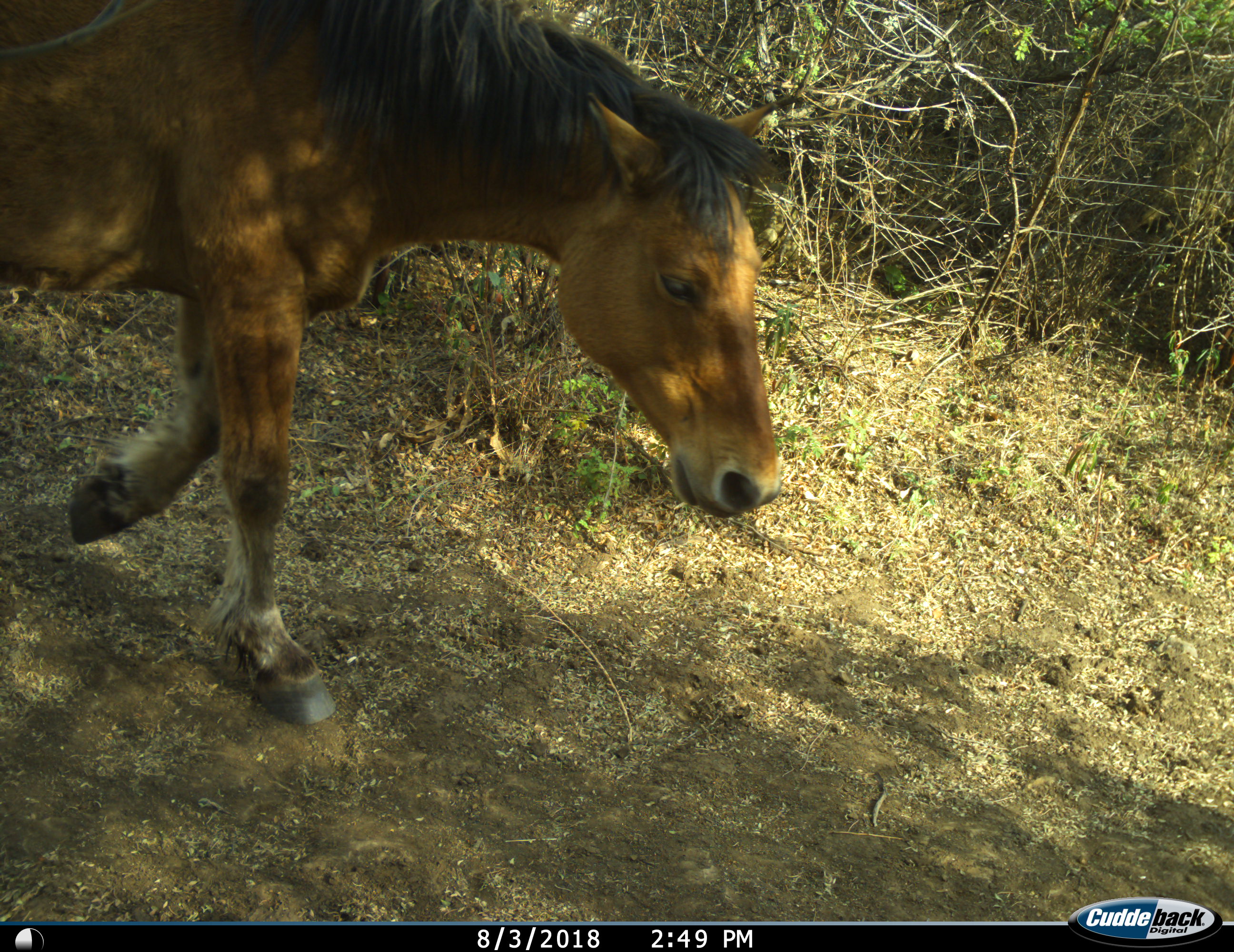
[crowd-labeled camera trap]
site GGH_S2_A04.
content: unidentified animal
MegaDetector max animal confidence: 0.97